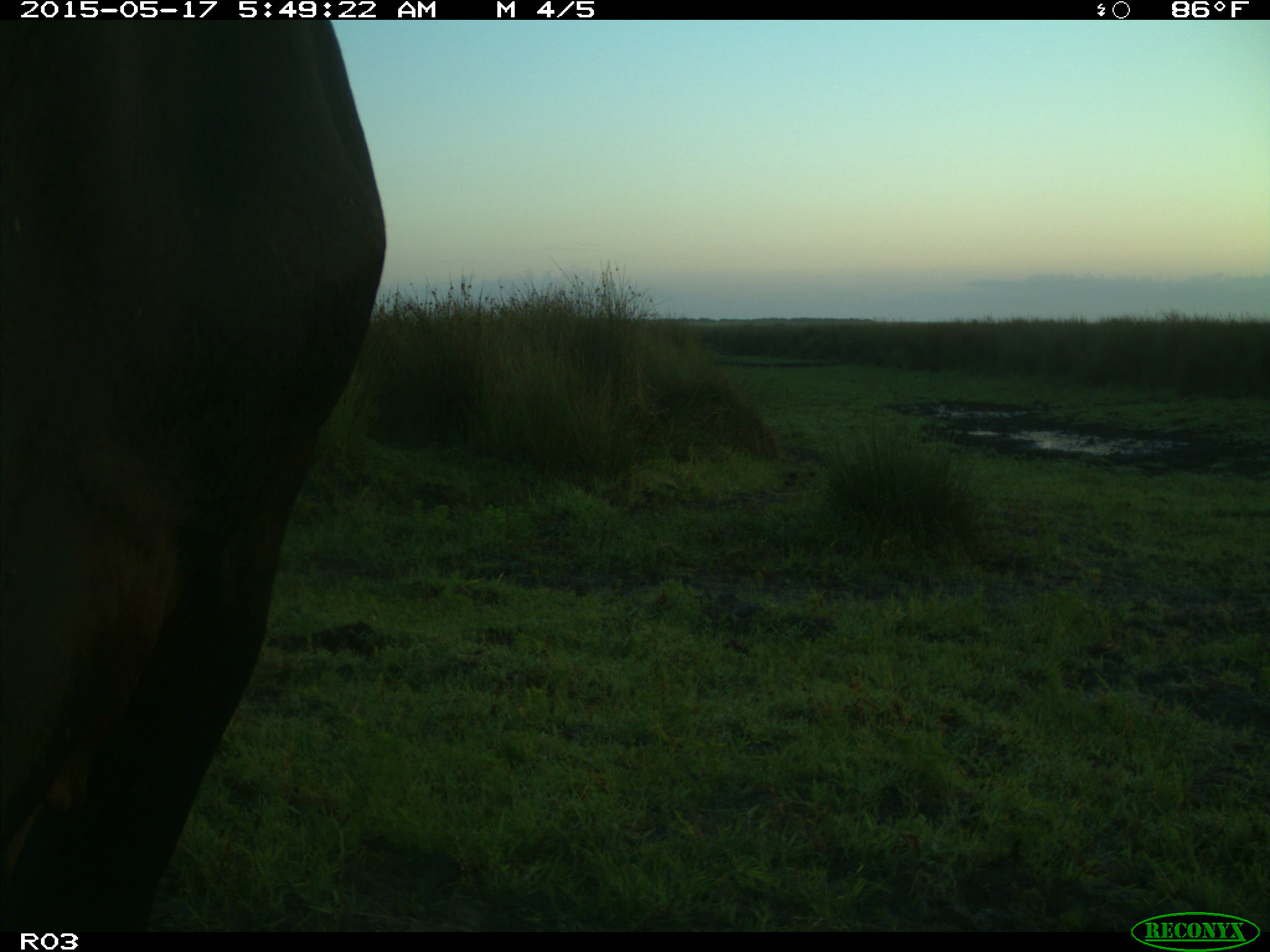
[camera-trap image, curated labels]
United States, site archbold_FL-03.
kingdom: Animalia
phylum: Chordata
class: Mammalia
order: Artiodactyla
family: Bovidae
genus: Bos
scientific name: Bos taurus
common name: domestic cow